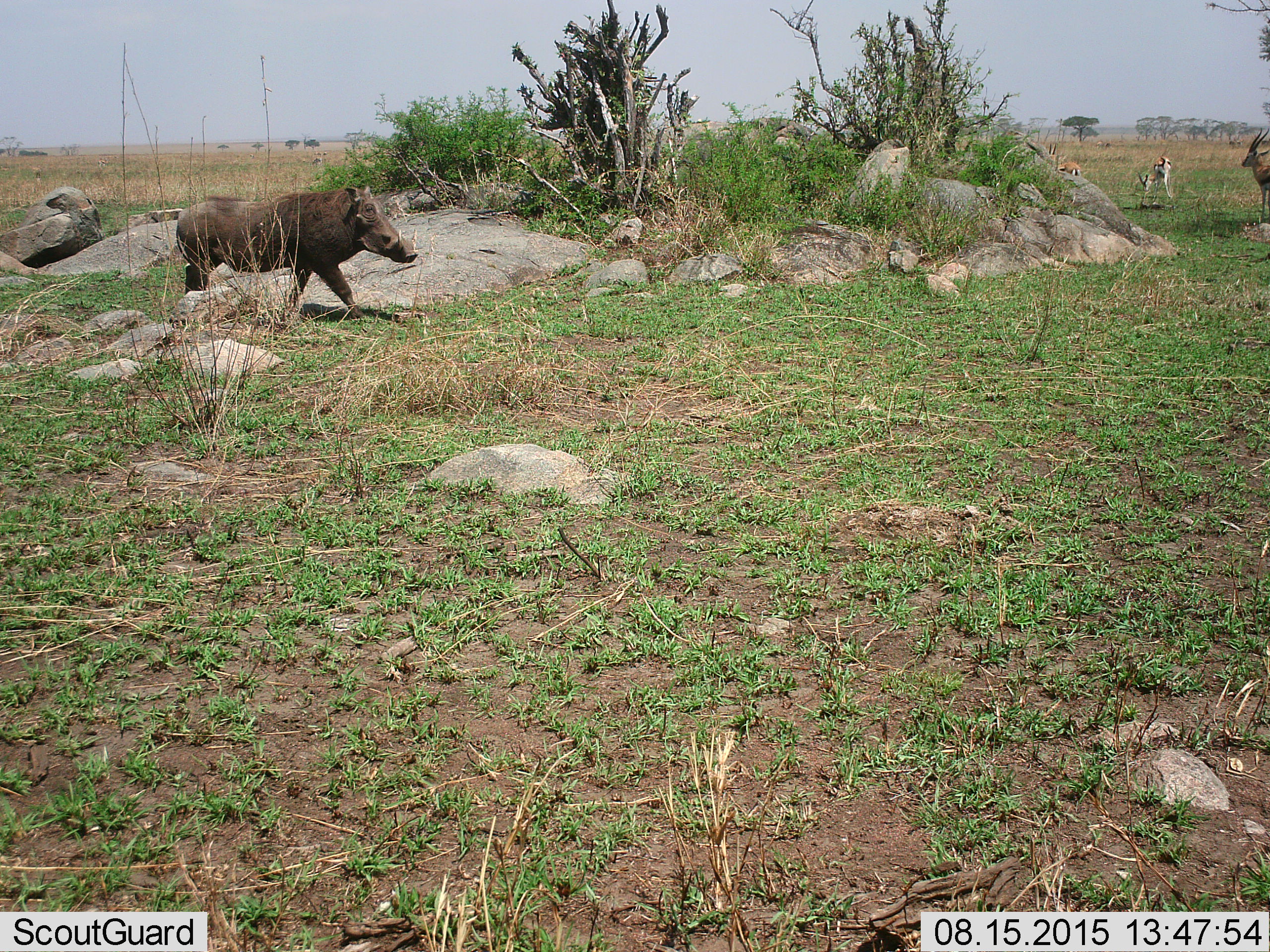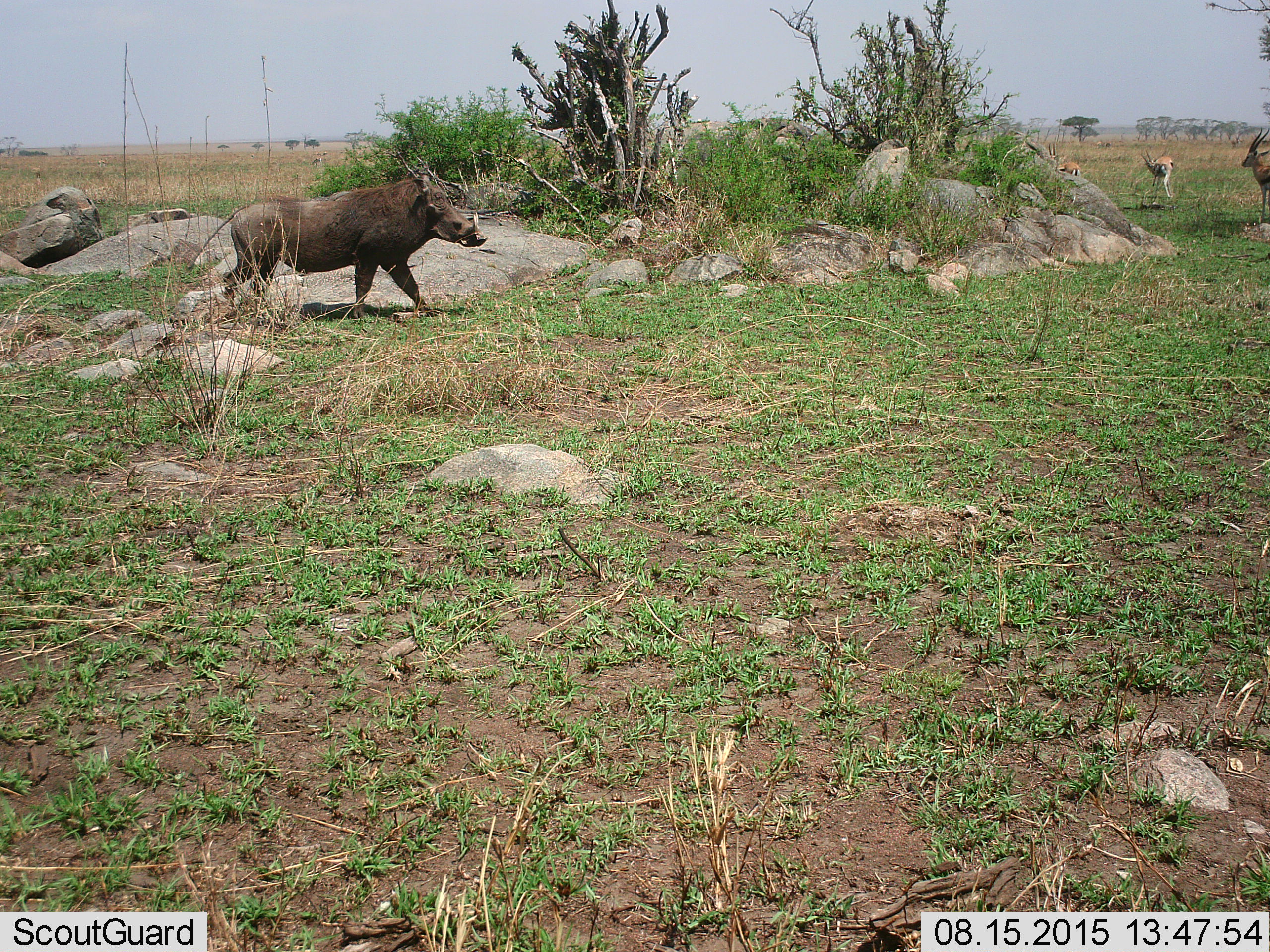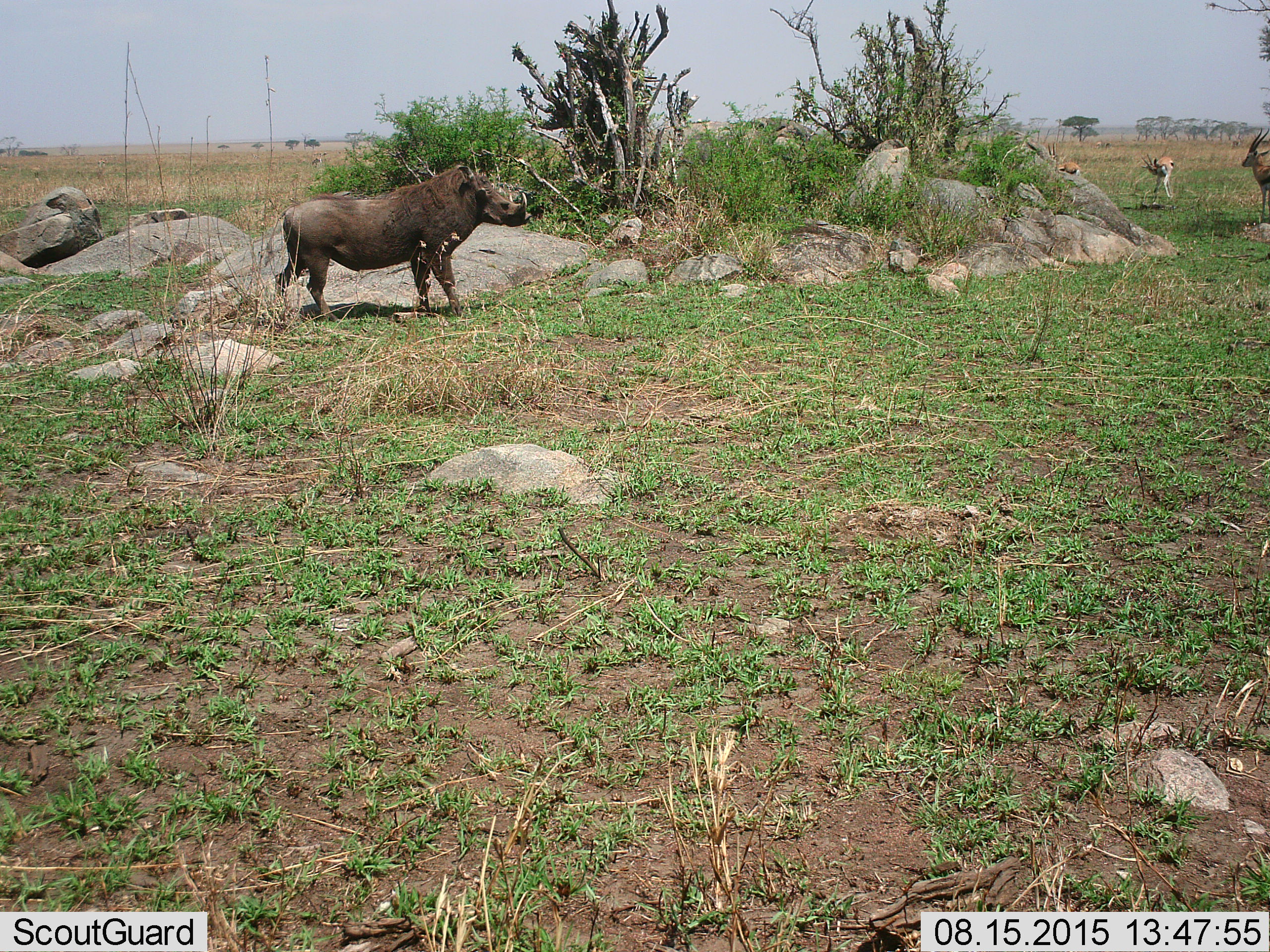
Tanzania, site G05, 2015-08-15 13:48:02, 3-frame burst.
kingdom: Animalia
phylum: Chordata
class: Mammalia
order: Artiodactyla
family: Bovidae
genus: Eudorcas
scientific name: Eudorcas thomsonii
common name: thomson's gazelle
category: gazellethomsons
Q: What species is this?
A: Gazellethomsons (thomson's gazelle) (Eudorcas thomsonii).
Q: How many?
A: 4.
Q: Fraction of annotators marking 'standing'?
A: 92%.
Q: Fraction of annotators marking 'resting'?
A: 17%.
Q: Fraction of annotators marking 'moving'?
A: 17%.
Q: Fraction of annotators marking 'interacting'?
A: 17%.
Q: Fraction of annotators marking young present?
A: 8%.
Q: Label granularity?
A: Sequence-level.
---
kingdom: Animalia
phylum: Chordata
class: Mammalia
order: Artiodactyla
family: Suidae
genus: Phacochoerus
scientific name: Phacochoerus africanus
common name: warthog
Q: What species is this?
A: Warthog (Phacochoerus africanus).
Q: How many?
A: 1.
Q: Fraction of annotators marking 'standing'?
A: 18%.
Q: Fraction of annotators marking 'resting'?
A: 0%.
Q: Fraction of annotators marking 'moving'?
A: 100%.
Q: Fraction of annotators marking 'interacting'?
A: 0%.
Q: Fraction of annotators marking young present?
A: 0%.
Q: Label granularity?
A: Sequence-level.